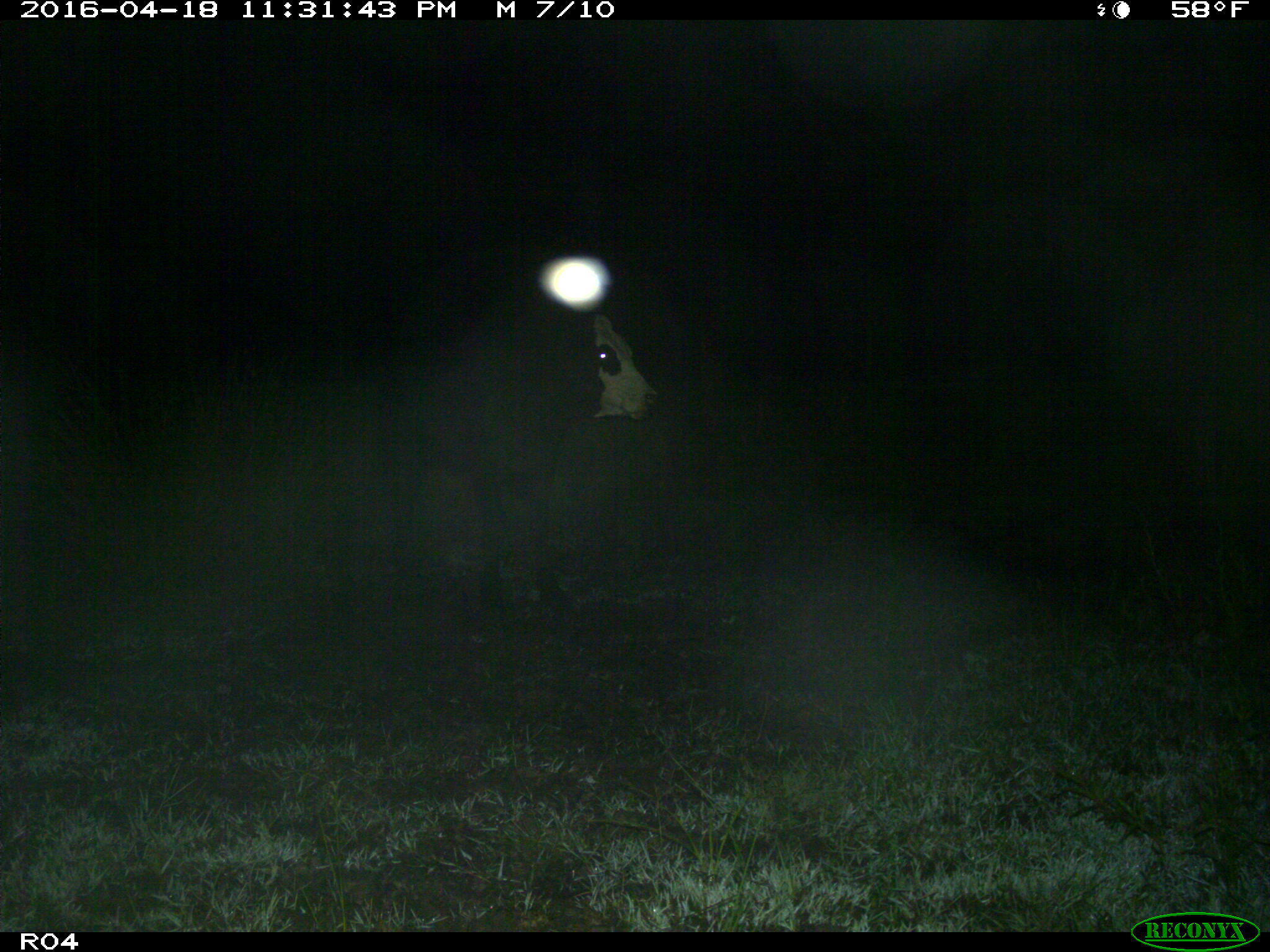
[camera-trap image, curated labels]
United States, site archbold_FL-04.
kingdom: Animalia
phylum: Chordata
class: Mammalia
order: Artiodactyla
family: Bovidae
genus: Bos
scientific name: Bos taurus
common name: domestic cow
Bos taurus (domestic cow).